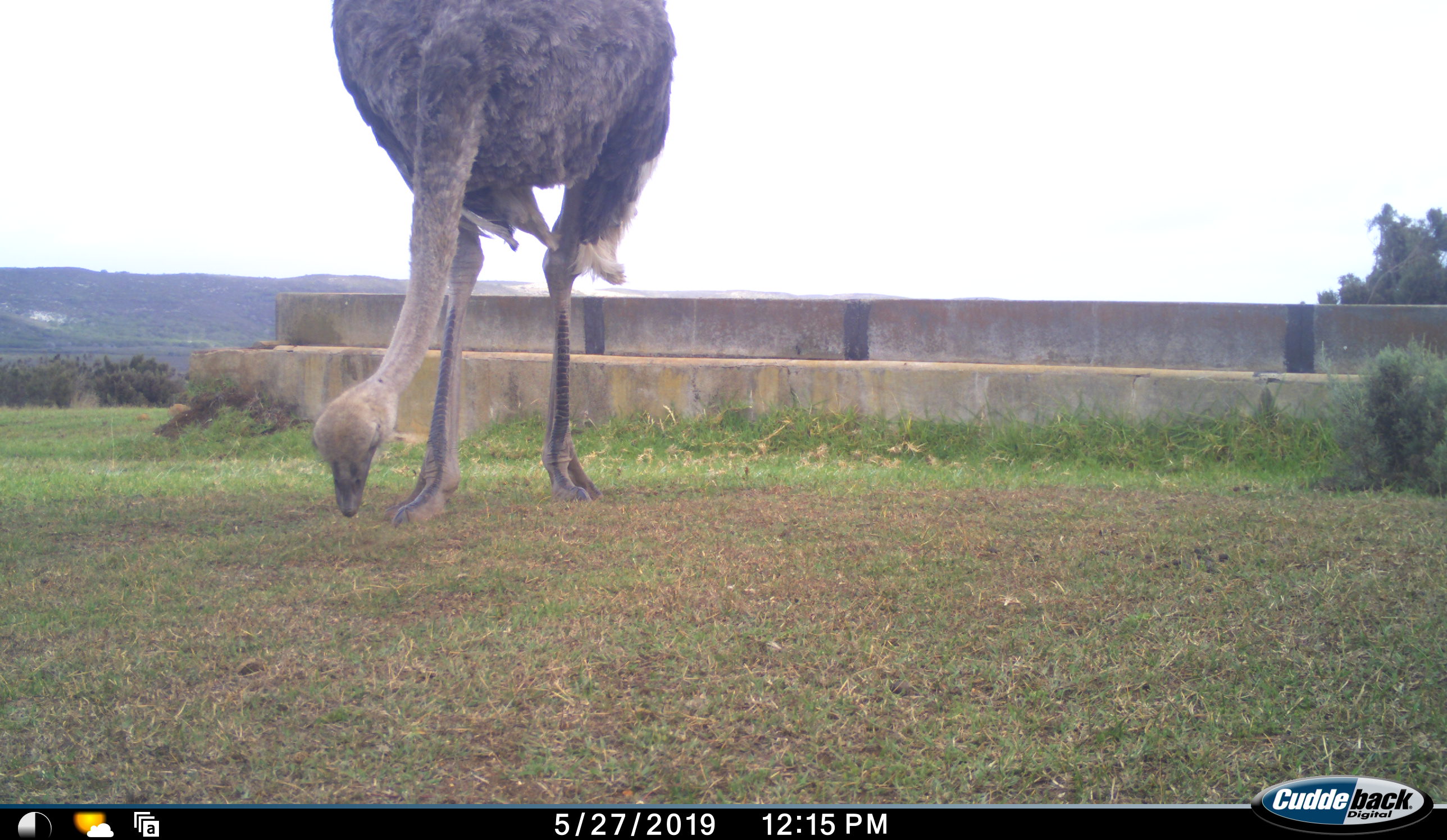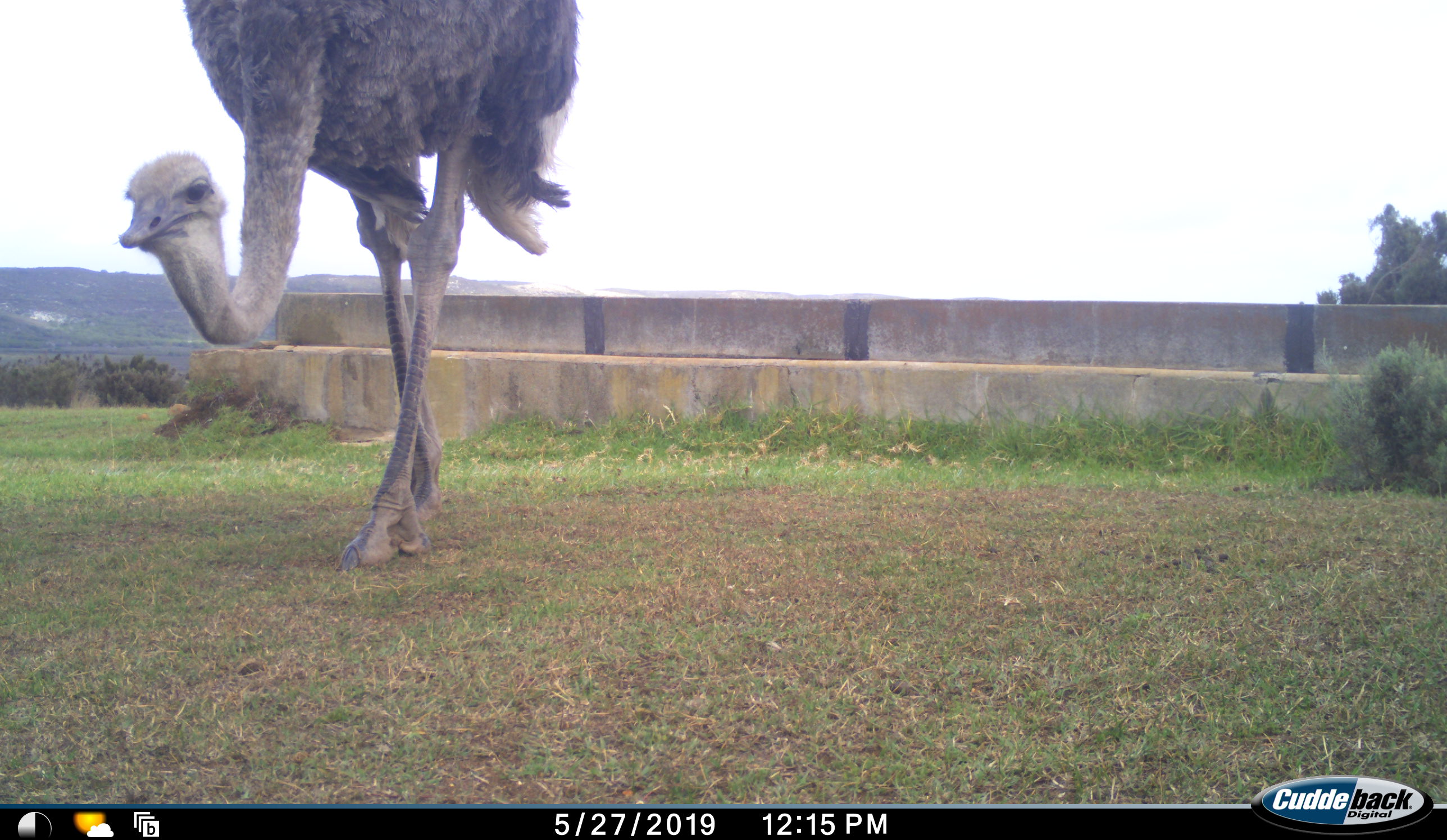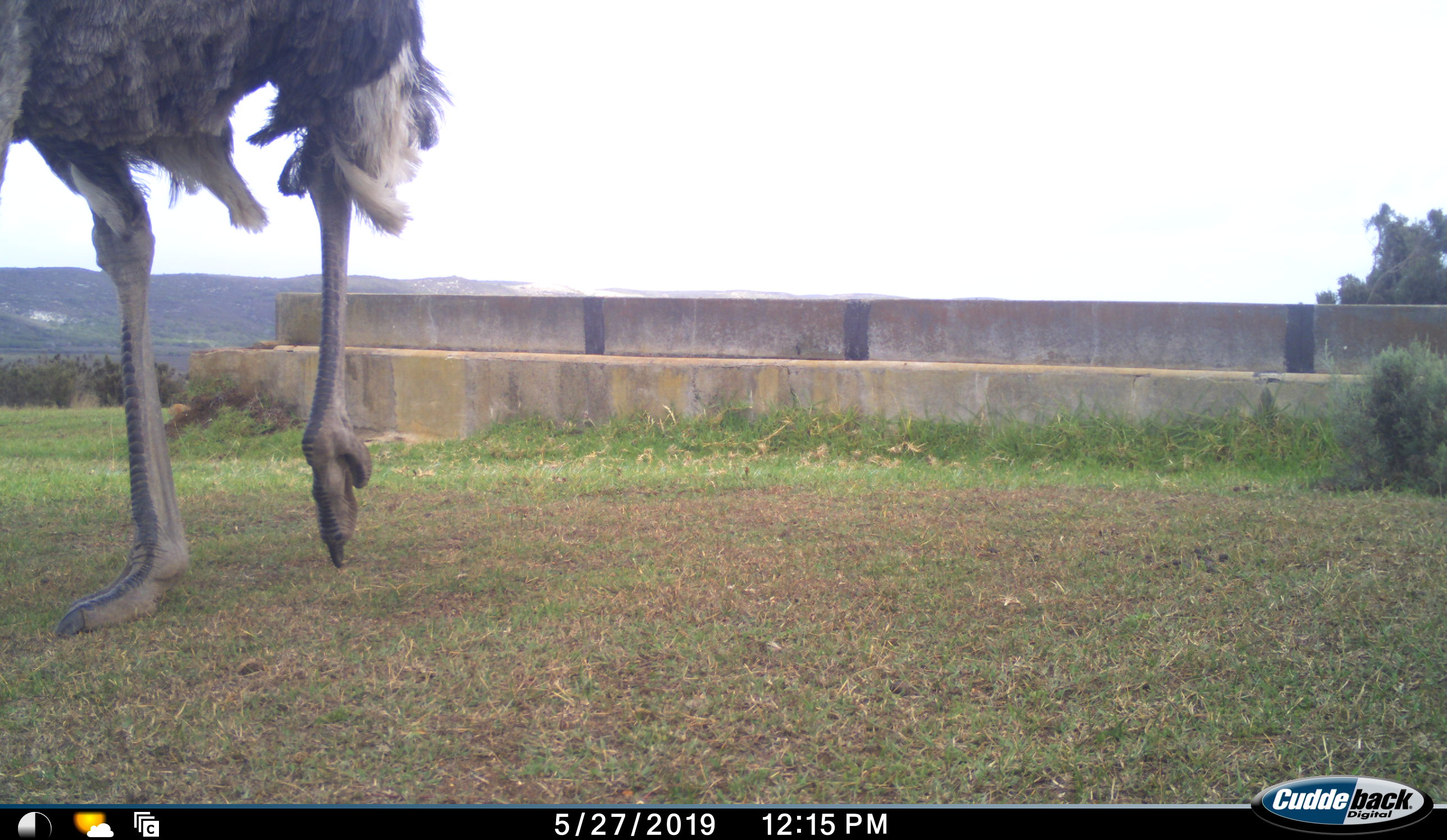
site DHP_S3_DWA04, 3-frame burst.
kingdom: Animalia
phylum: Chordata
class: Aves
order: Struthioniformes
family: Struthionidae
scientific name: Struthionidae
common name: ostrich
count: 1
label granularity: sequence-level